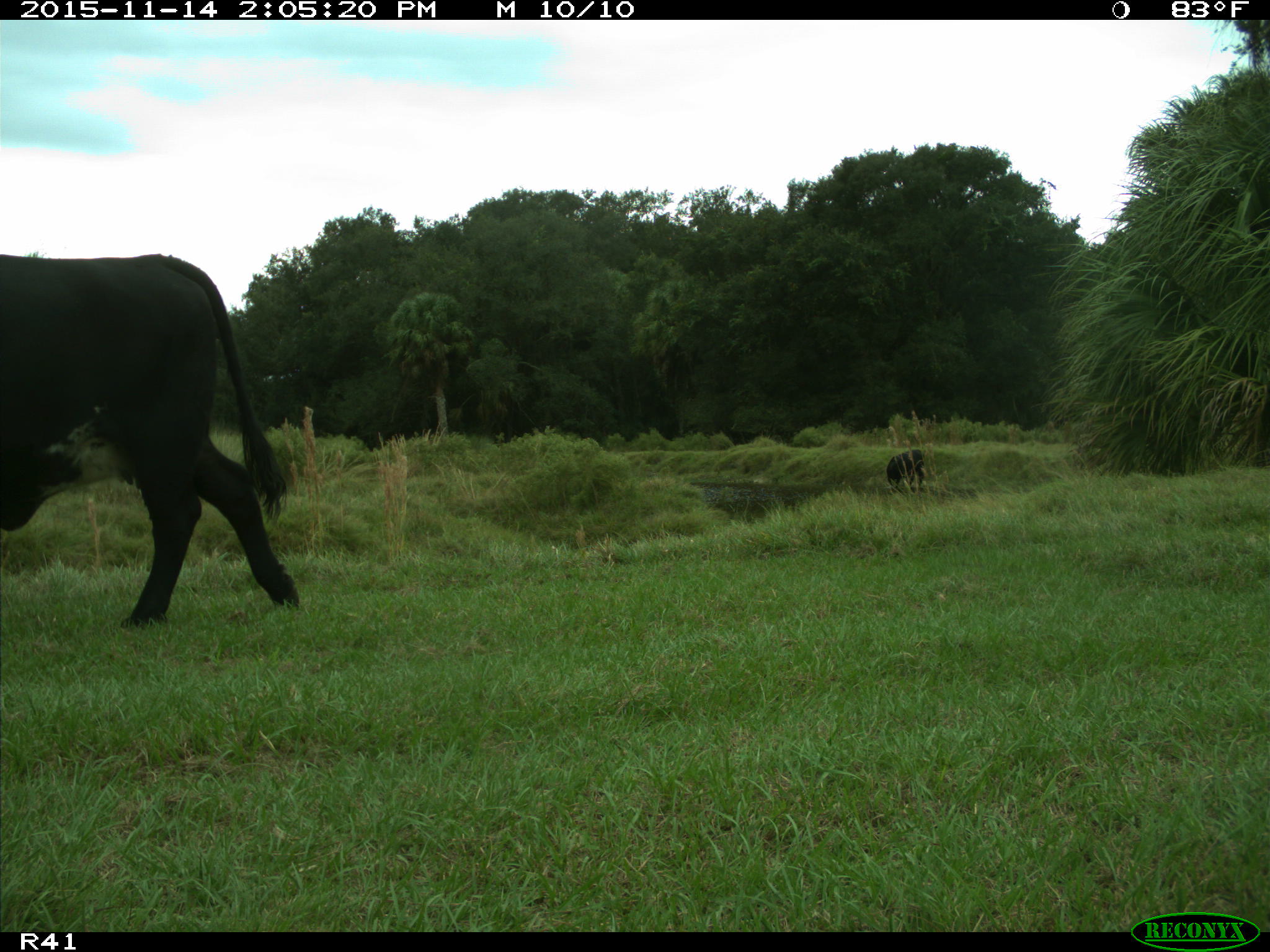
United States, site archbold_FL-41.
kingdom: Animalia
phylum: Chordata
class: Mammalia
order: Artiodactyla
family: Bovidae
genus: Bos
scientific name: Bos taurus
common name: domestic cow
Bos taurus (domestic cow).